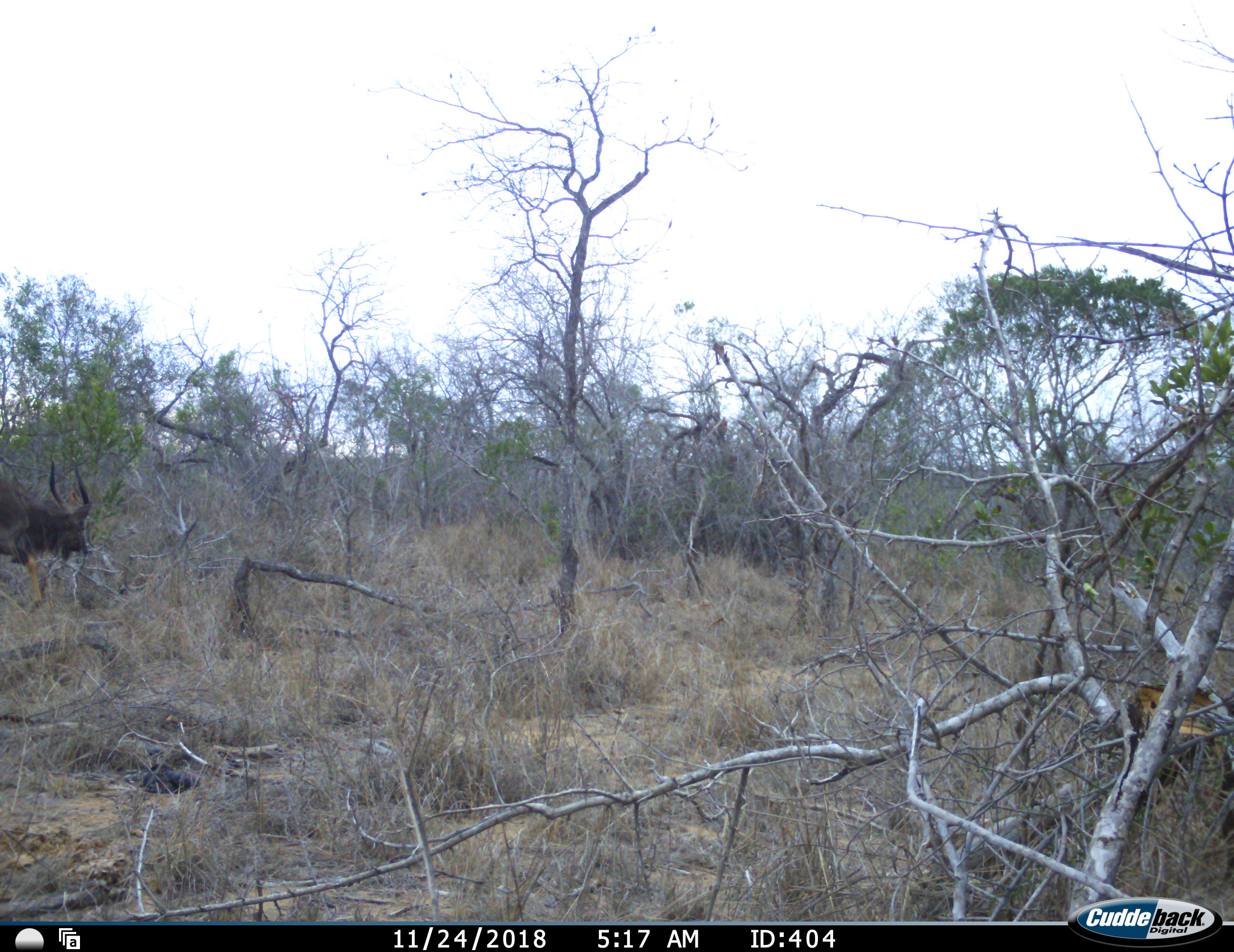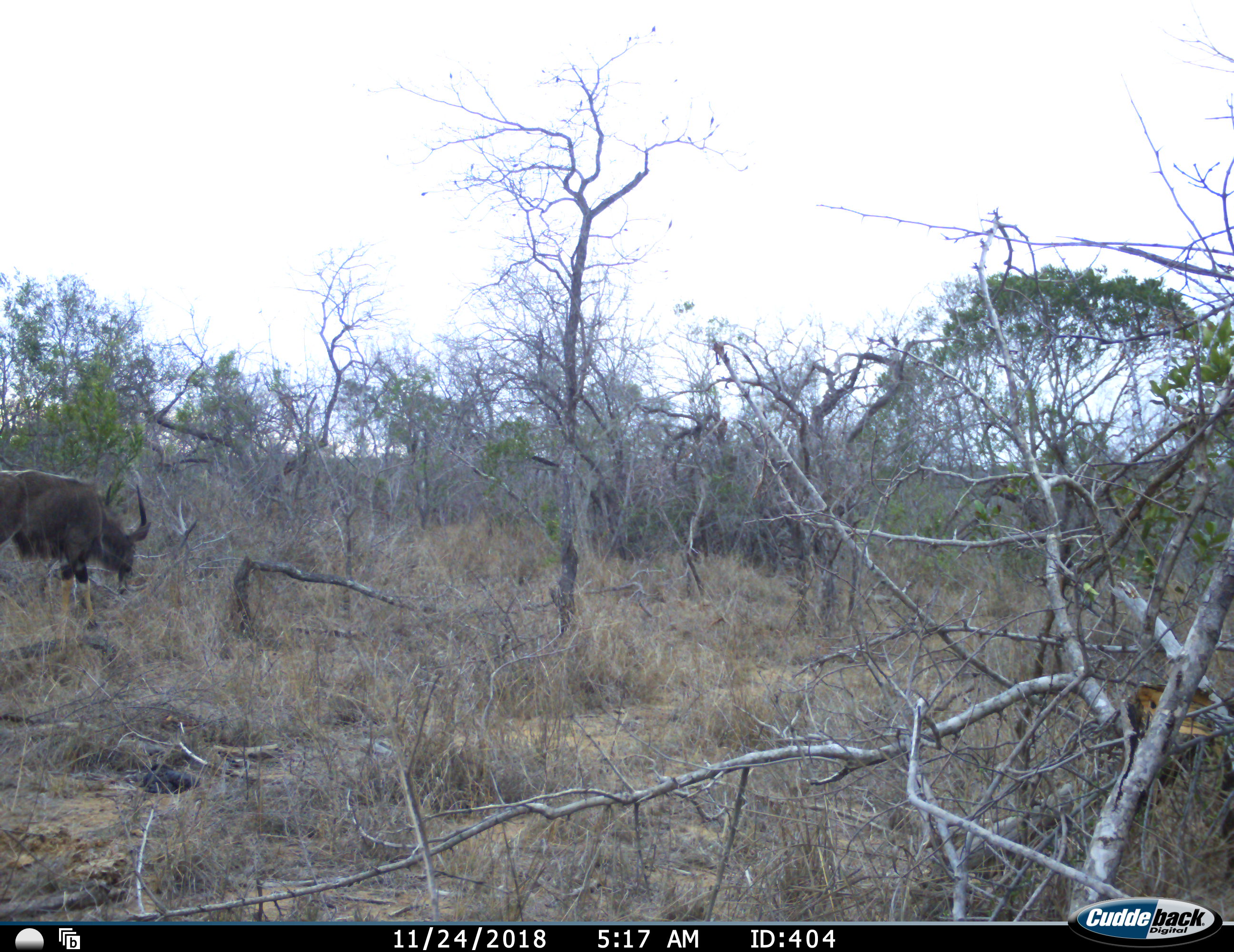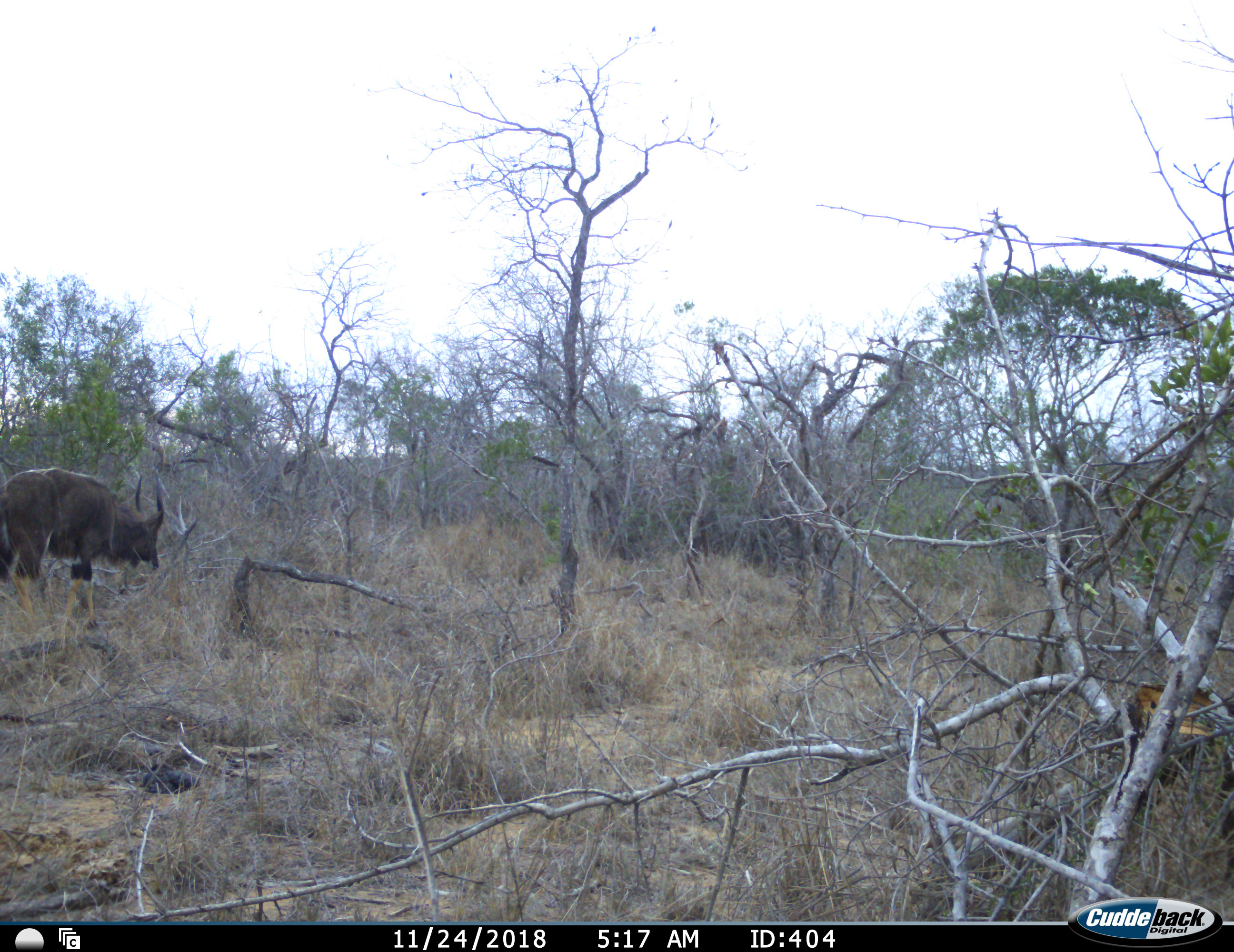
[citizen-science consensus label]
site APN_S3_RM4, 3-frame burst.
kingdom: Animalia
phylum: Chordata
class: Mammalia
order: Artiodactyla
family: Bovidae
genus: Tragelaphus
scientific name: Tragelaphus angasii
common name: nyala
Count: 1.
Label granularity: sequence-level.